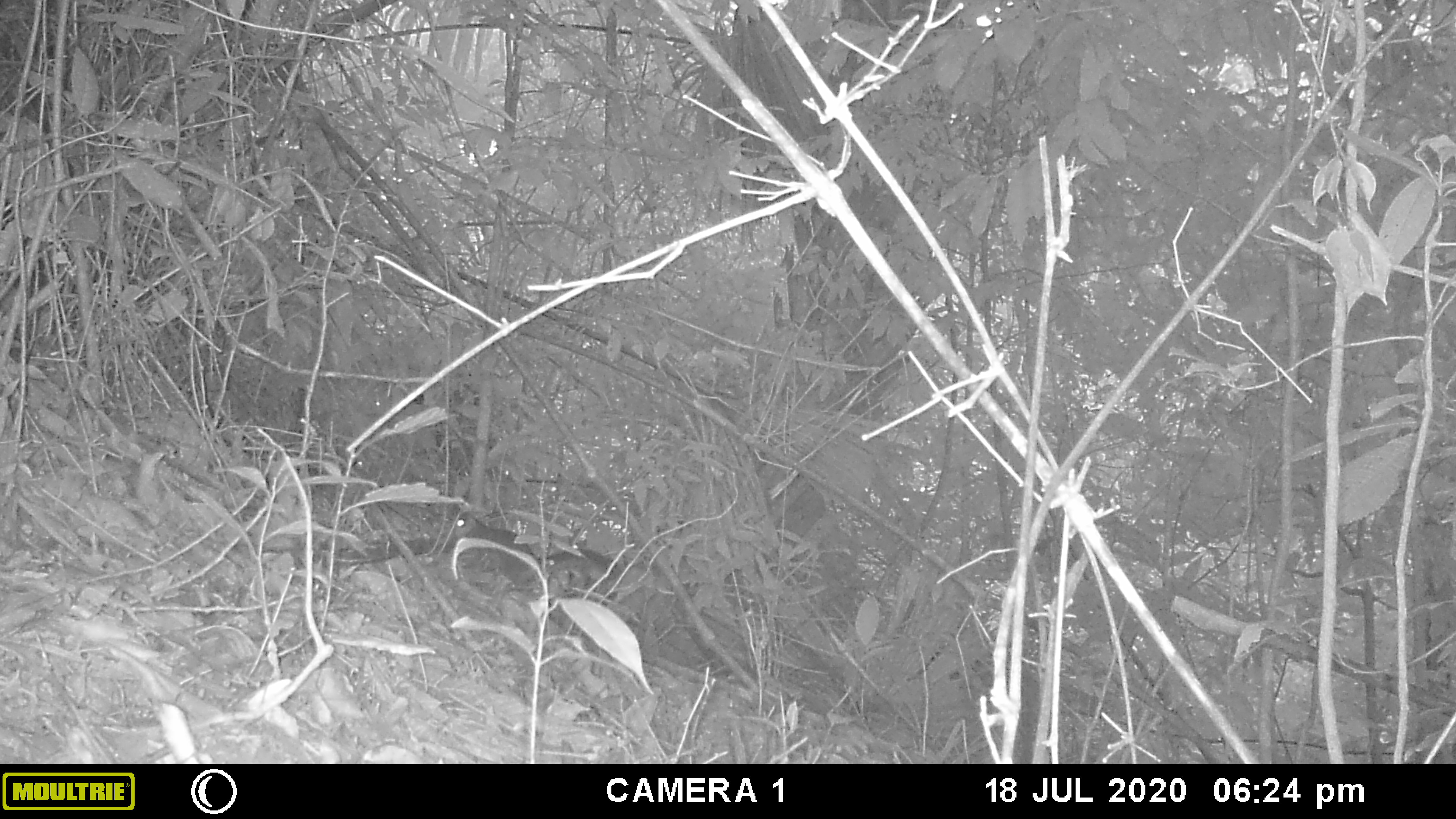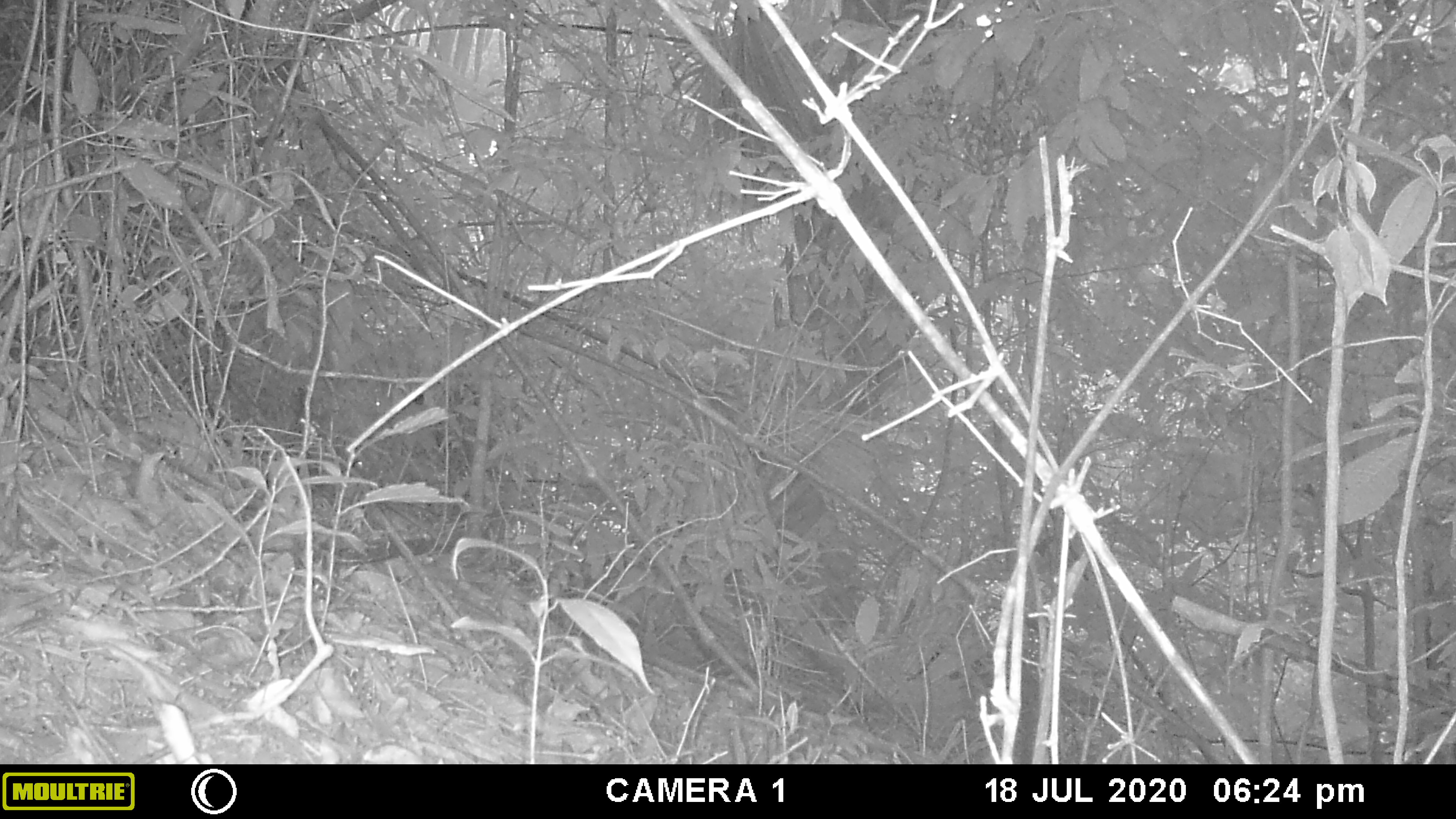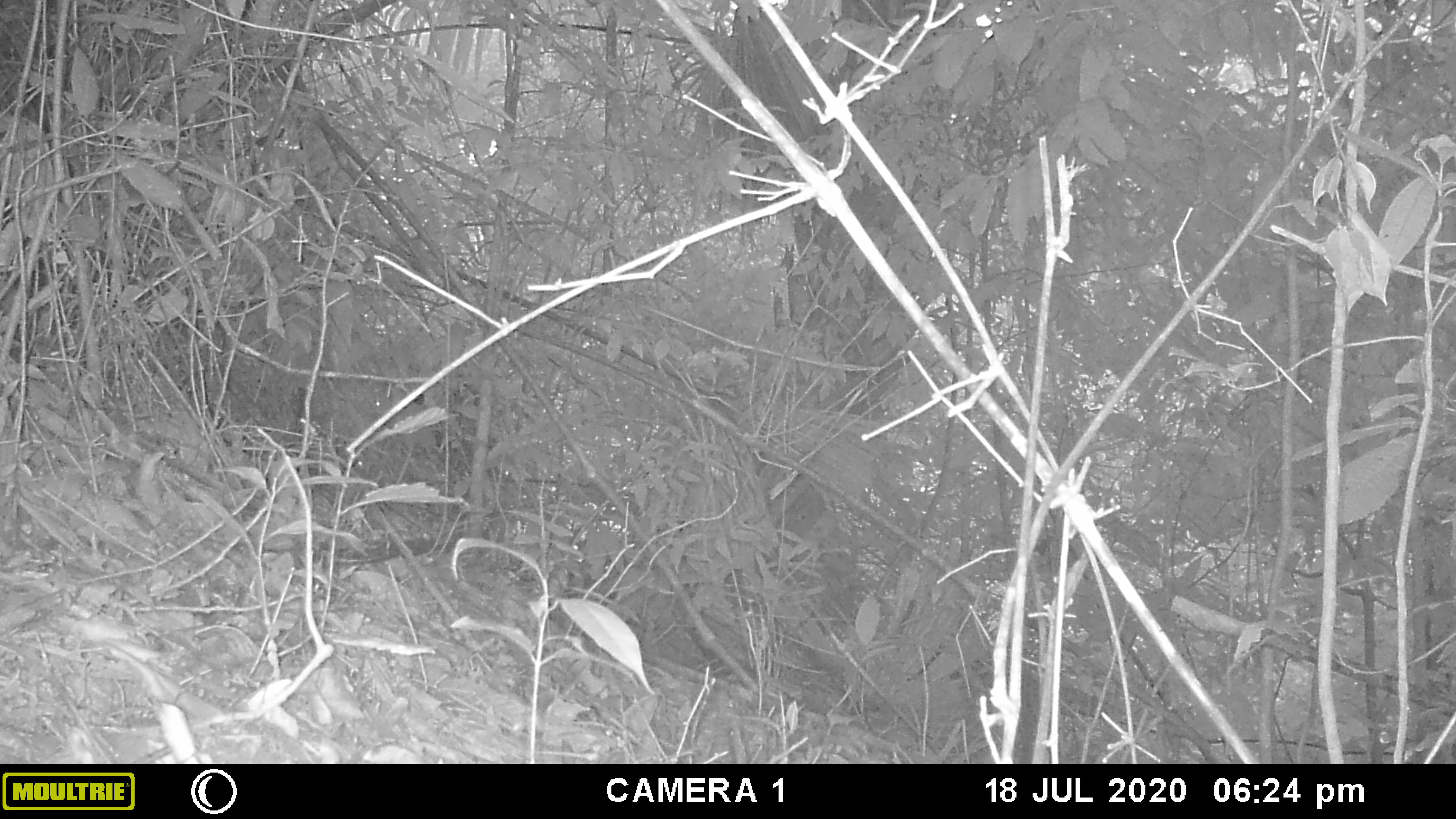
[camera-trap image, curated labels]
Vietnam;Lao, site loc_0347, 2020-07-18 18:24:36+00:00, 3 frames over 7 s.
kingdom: Animalia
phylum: Chordata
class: Mammalia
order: Rodentia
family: Sciuridae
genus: Dremomys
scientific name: Dremomys rufigenis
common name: red-cheeked squirrel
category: red cheeked squirrel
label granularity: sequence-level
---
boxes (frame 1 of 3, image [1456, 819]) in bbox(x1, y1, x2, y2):
red cheeked squirrel: bbox(451, 509, 618, 591)